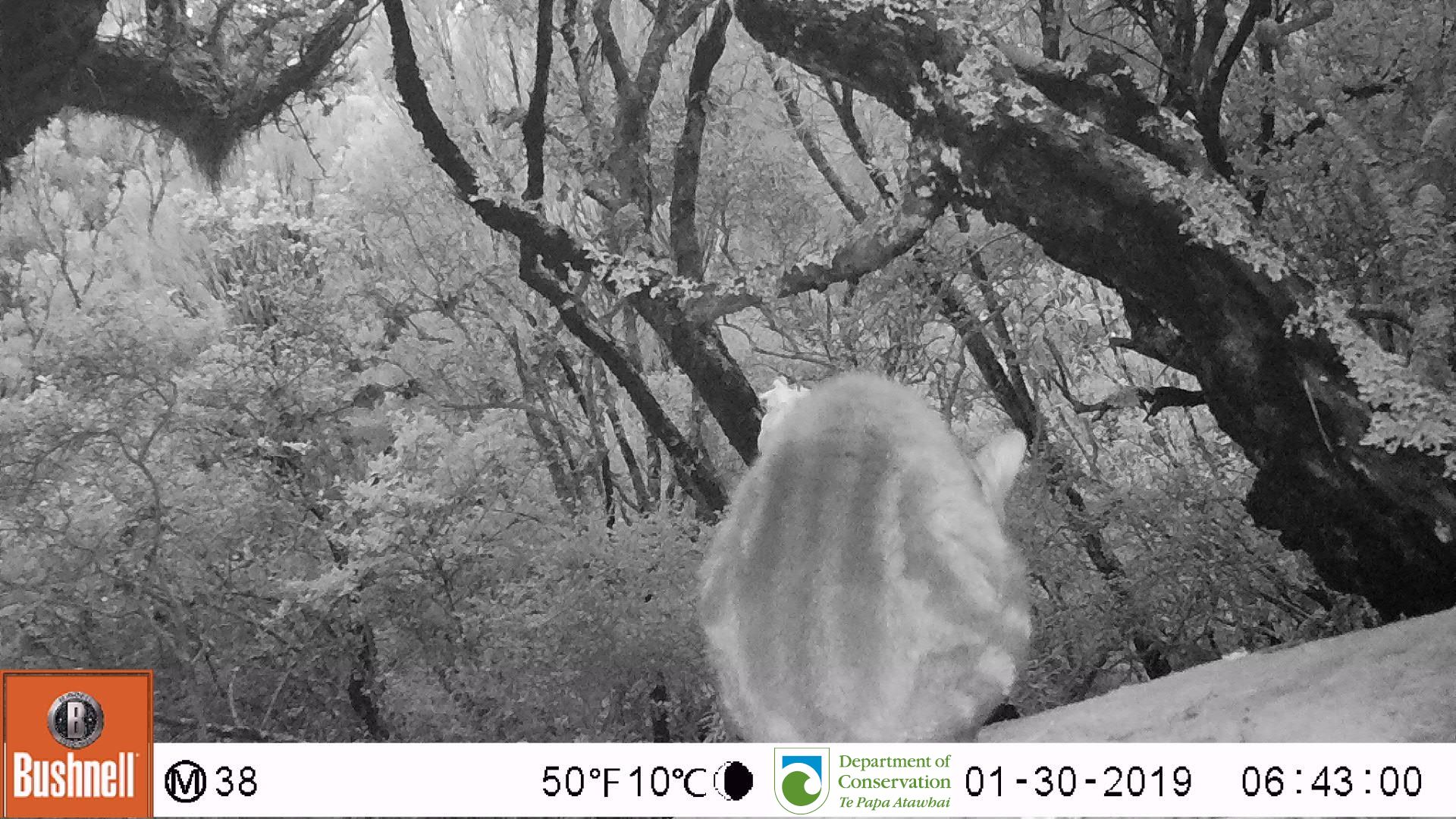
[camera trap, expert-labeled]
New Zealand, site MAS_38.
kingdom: Animalia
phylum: Chordata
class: Mammalia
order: Carnivora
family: Felidae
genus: Felis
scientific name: Felis catus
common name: domestic cat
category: cat